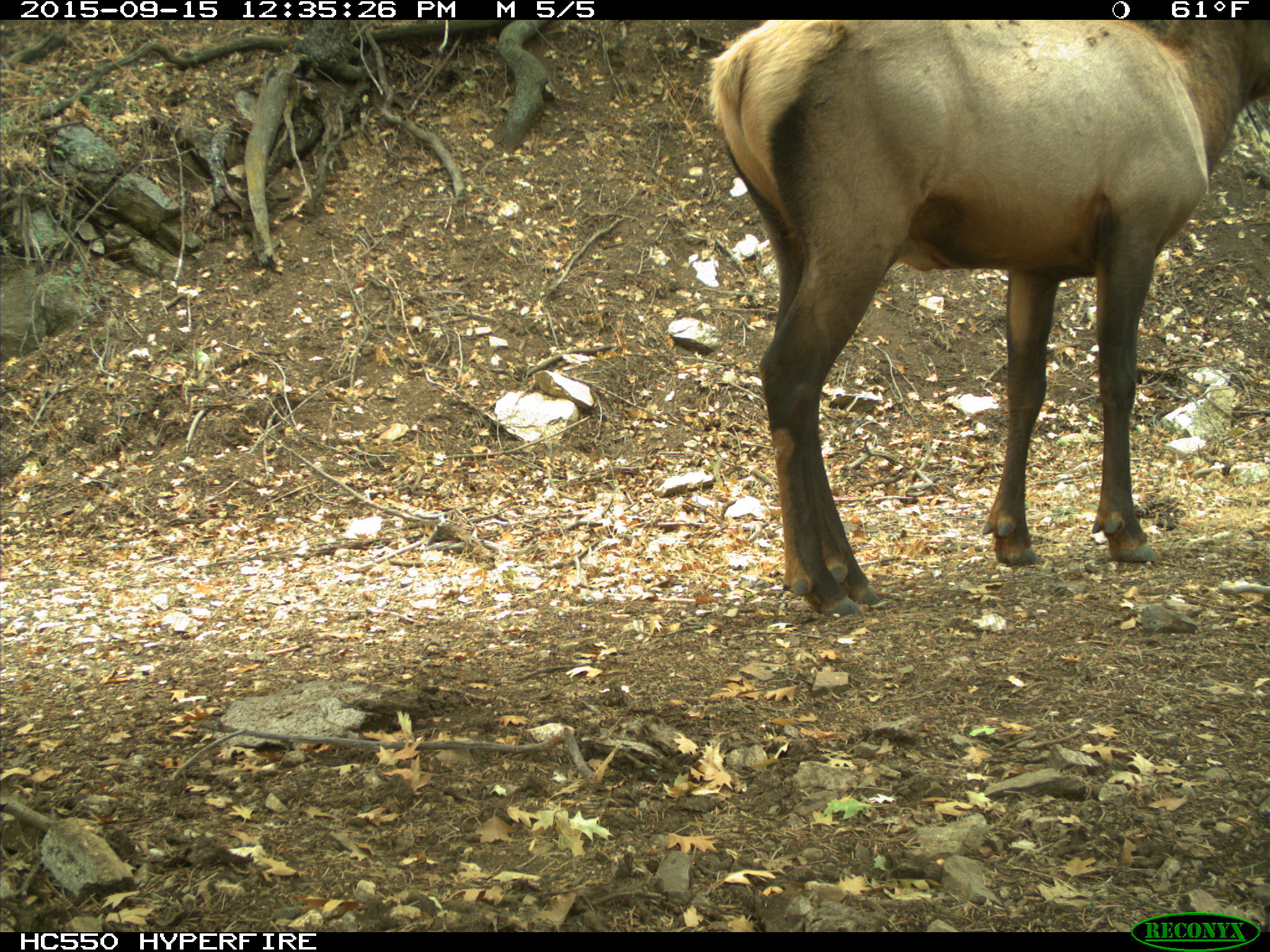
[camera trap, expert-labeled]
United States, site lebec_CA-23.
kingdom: Animalia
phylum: Chordata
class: Mammalia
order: Artiodactyla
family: Cervidae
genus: Cervus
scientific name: Cervus canadensis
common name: elk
Cervus canadensis (elk).